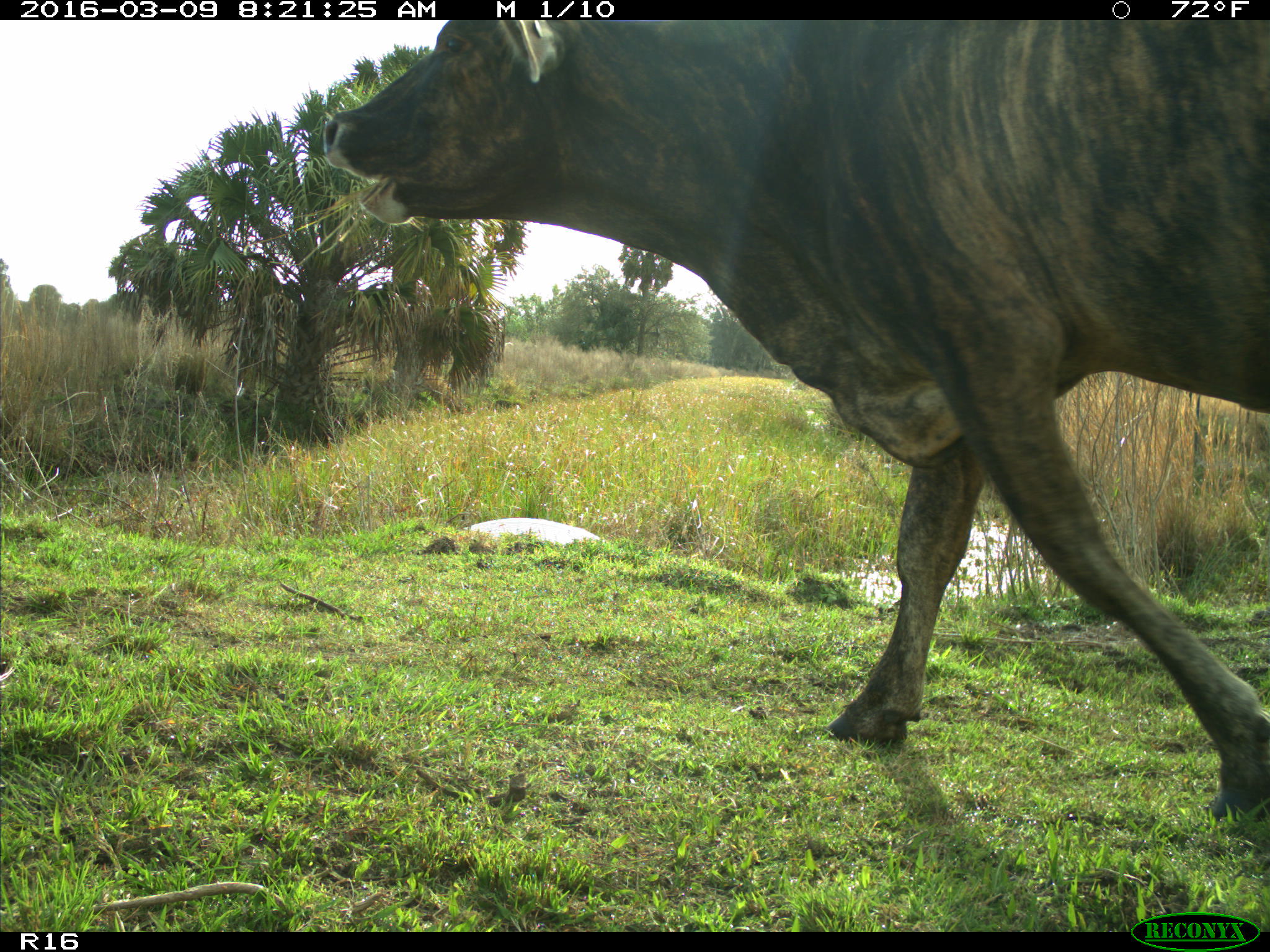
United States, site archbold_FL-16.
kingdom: Animalia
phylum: Chordata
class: Mammalia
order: Artiodactyla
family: Bovidae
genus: Bos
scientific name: Bos taurus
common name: domestic cow